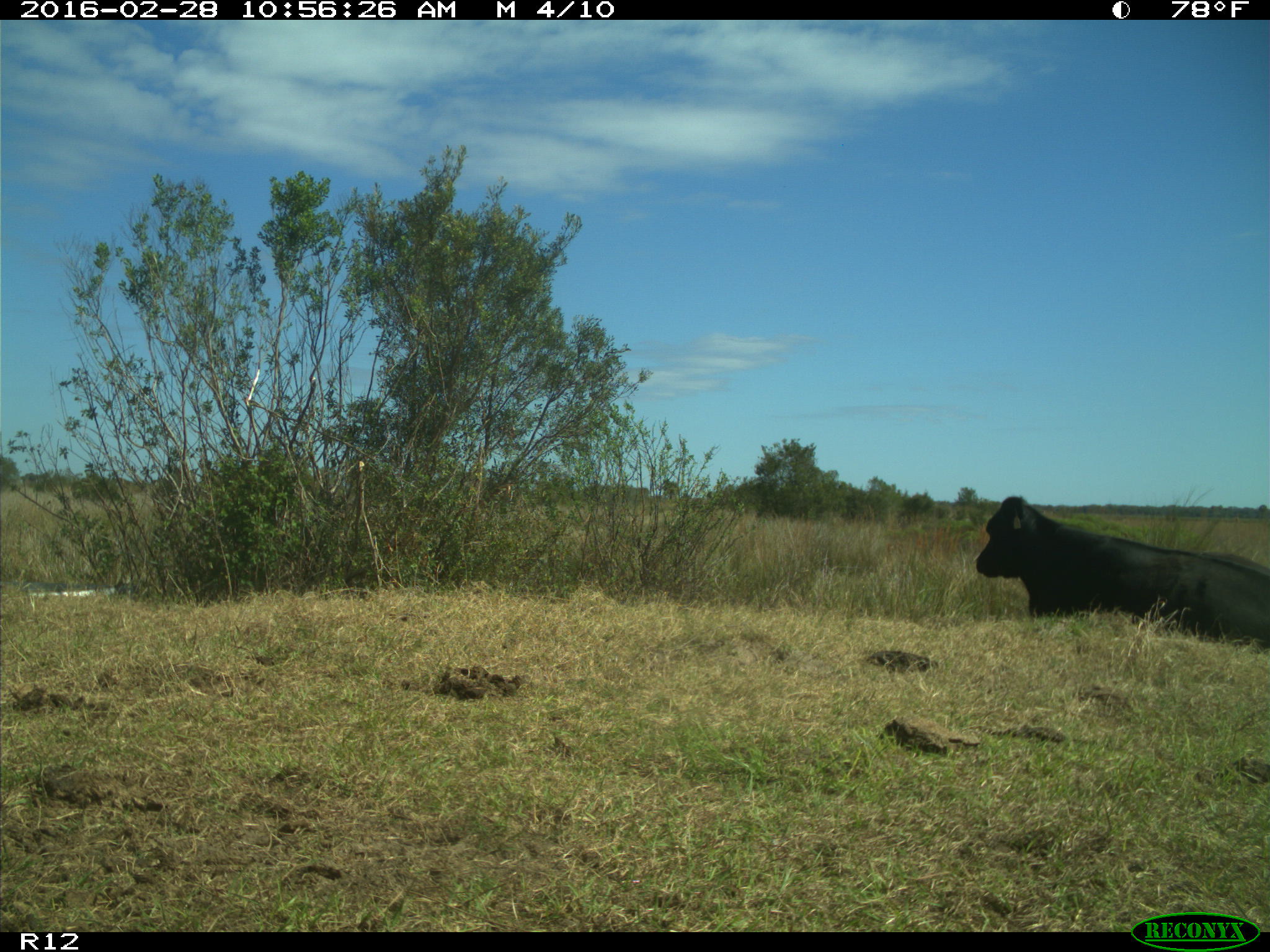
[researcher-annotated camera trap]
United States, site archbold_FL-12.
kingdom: Animalia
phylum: Chordata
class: Mammalia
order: Artiodactyla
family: Bovidae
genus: Bos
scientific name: Bos taurus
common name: domestic cow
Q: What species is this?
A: Bos taurus (domestic cow).